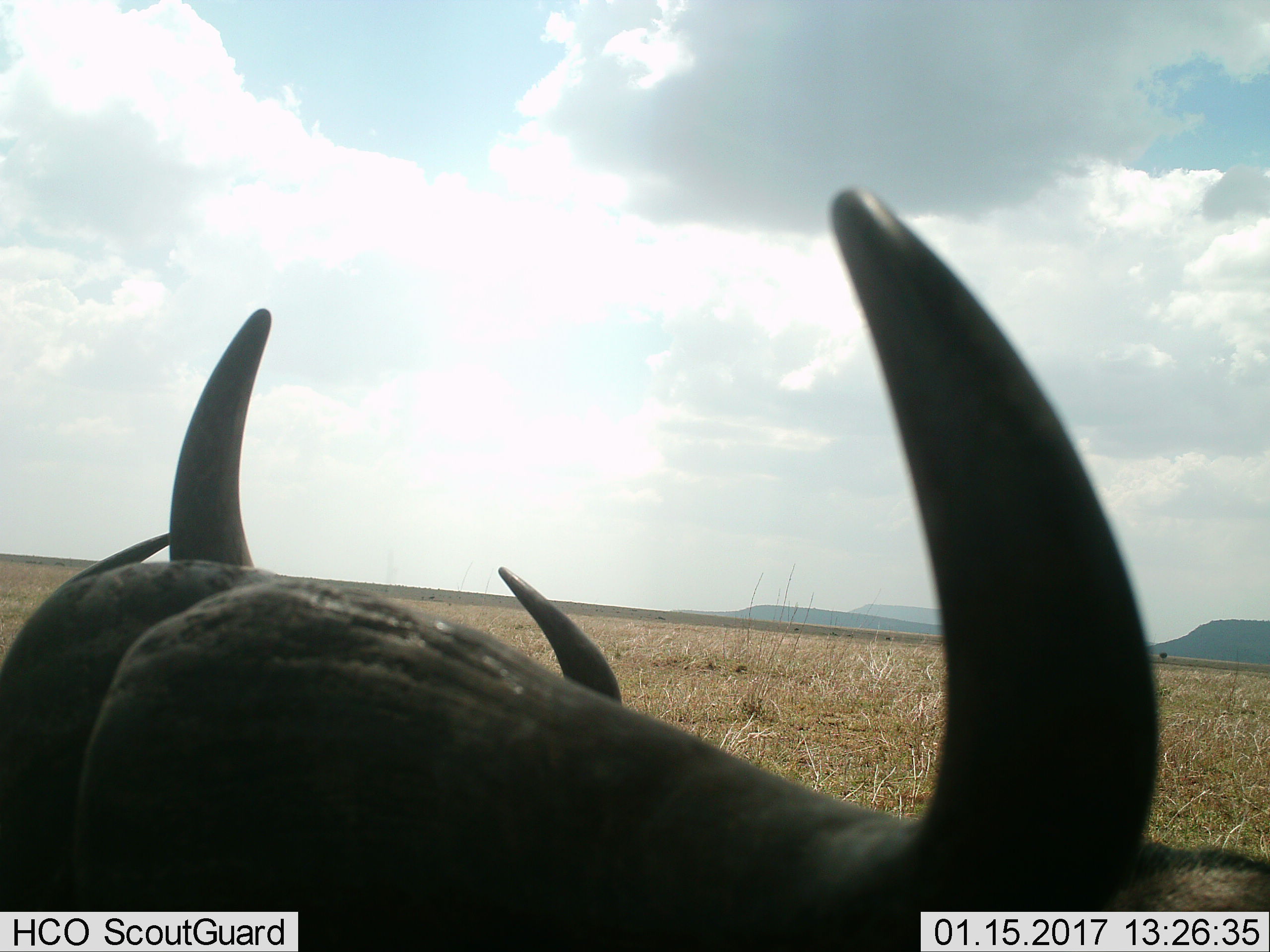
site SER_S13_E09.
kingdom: Animalia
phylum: Chordata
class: Mammalia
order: Artiodactyla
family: Bovidae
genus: Connochaetes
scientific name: Connochaetes taurinus taurinus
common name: blue wildebeest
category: wildebeestblue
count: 2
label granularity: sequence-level